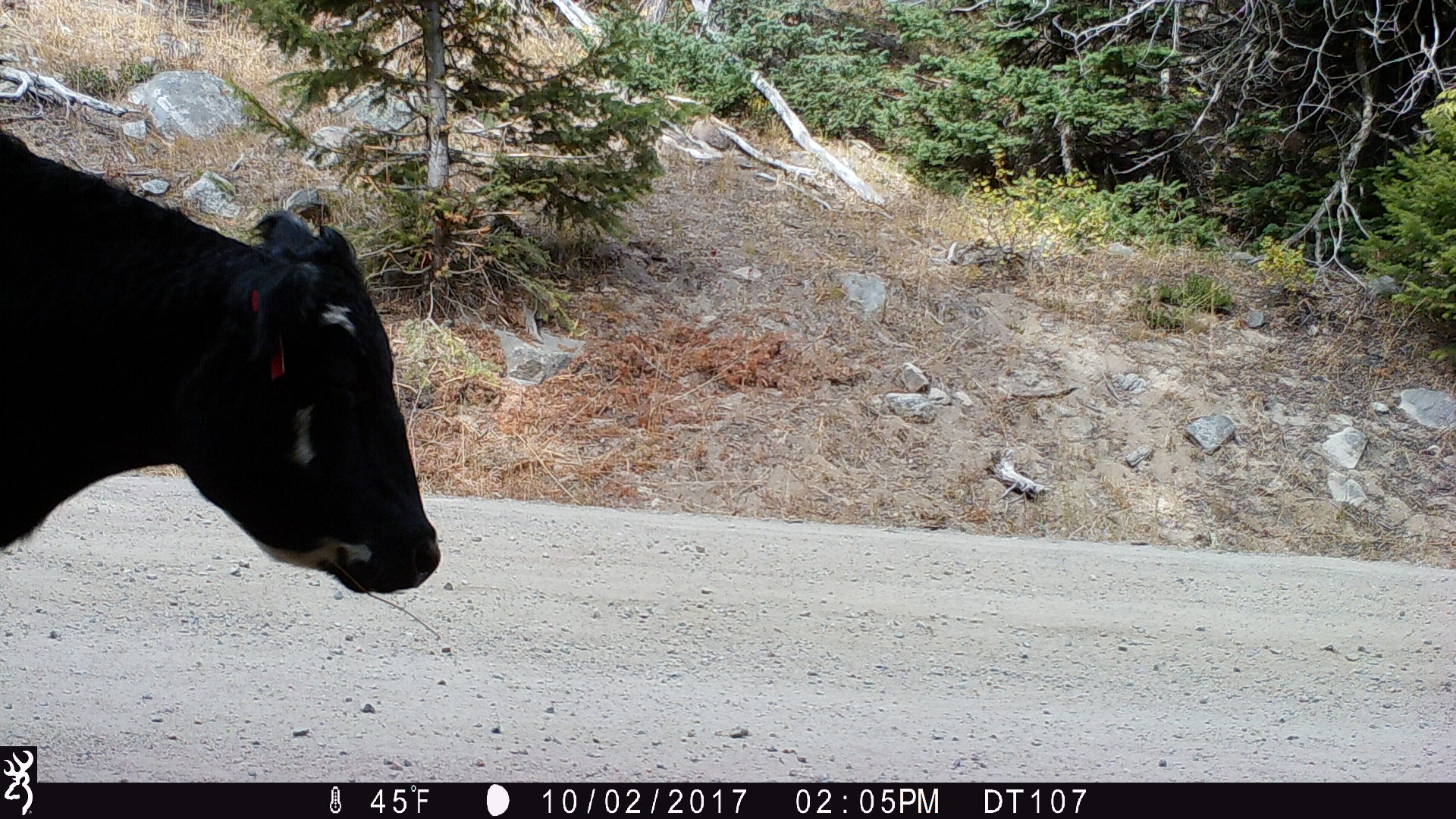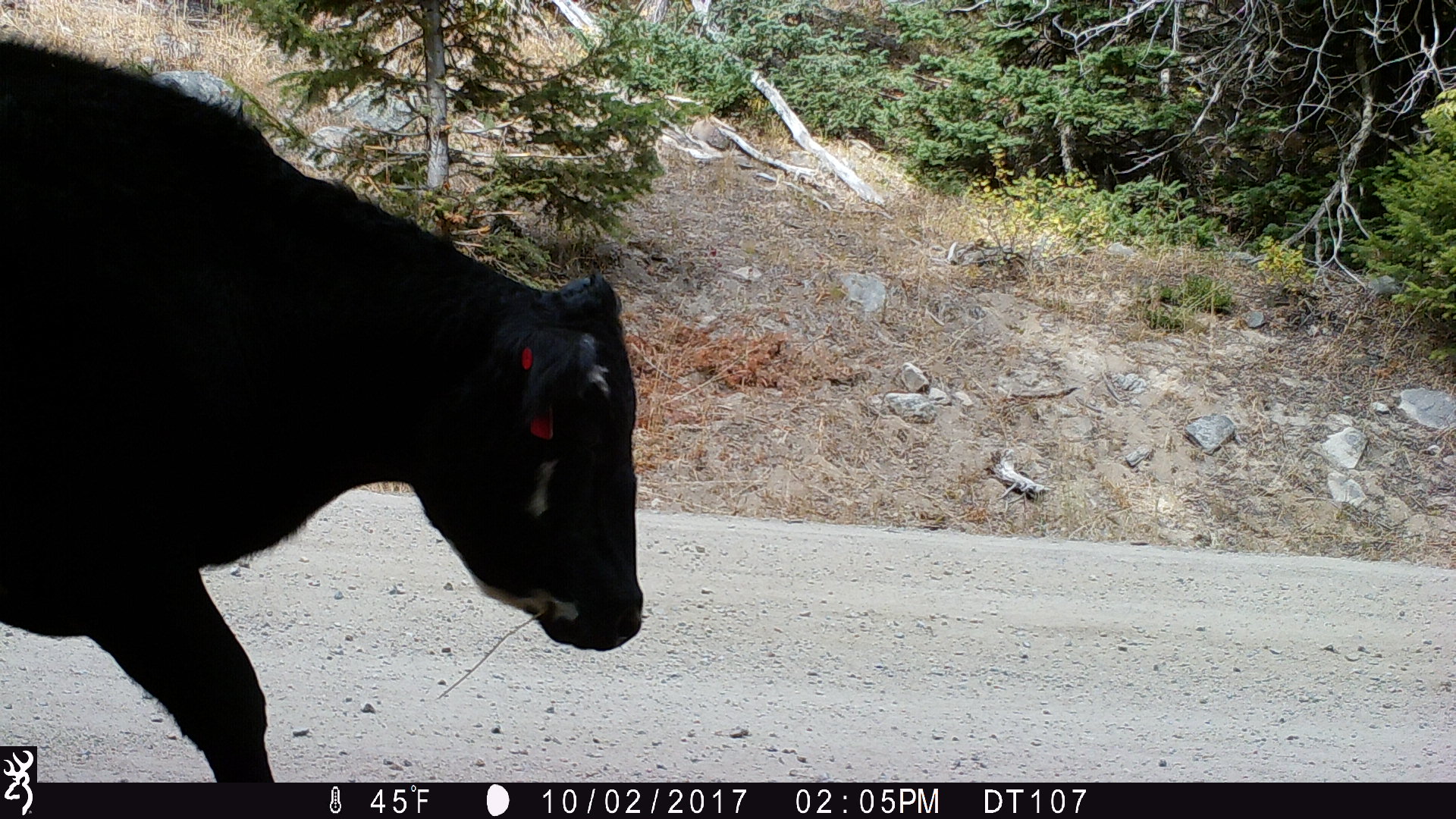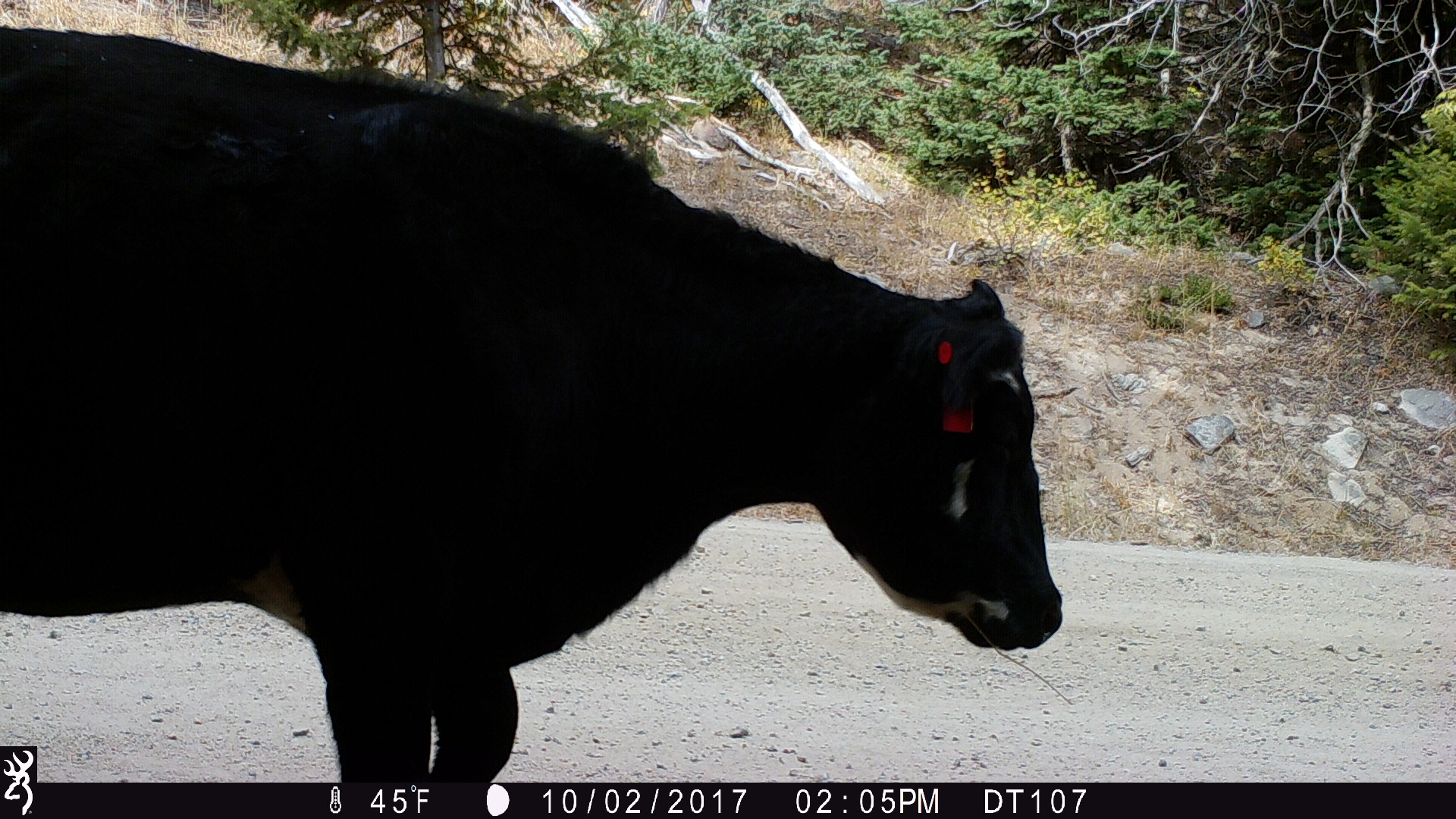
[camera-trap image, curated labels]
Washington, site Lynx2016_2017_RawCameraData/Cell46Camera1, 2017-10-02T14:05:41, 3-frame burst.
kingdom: Animalia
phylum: Chordata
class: Mammalia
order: Artiodactyla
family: Bovidae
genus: Bos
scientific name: Bos taurus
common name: domestic cattle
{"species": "domestic cattle (Bos taurus)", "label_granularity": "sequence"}